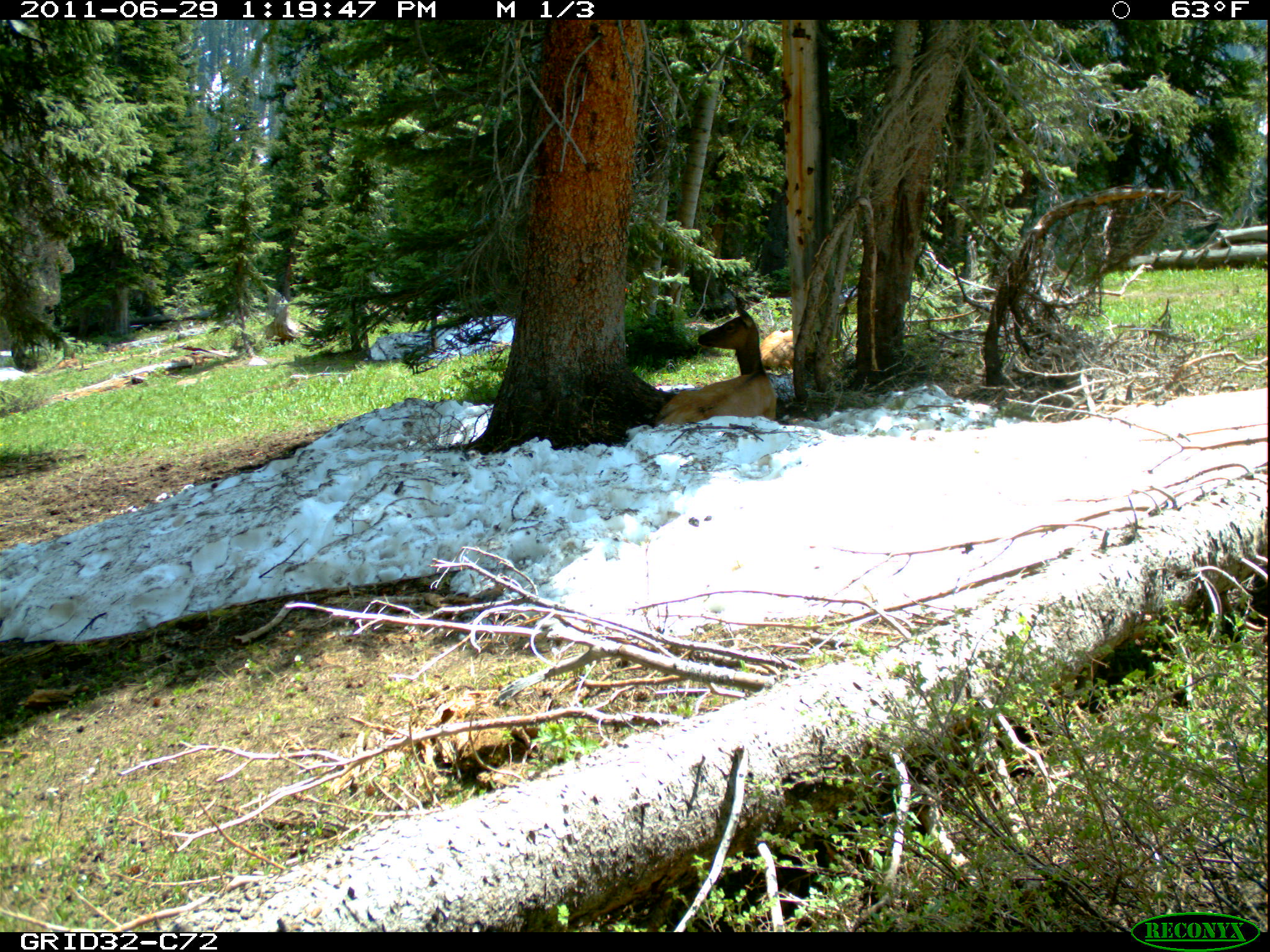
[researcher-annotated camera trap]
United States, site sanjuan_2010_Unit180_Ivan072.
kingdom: Animalia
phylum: Chordata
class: Mammalia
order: Artiodactyla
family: Cervidae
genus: Cervus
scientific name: Cervus elaphus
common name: red deer